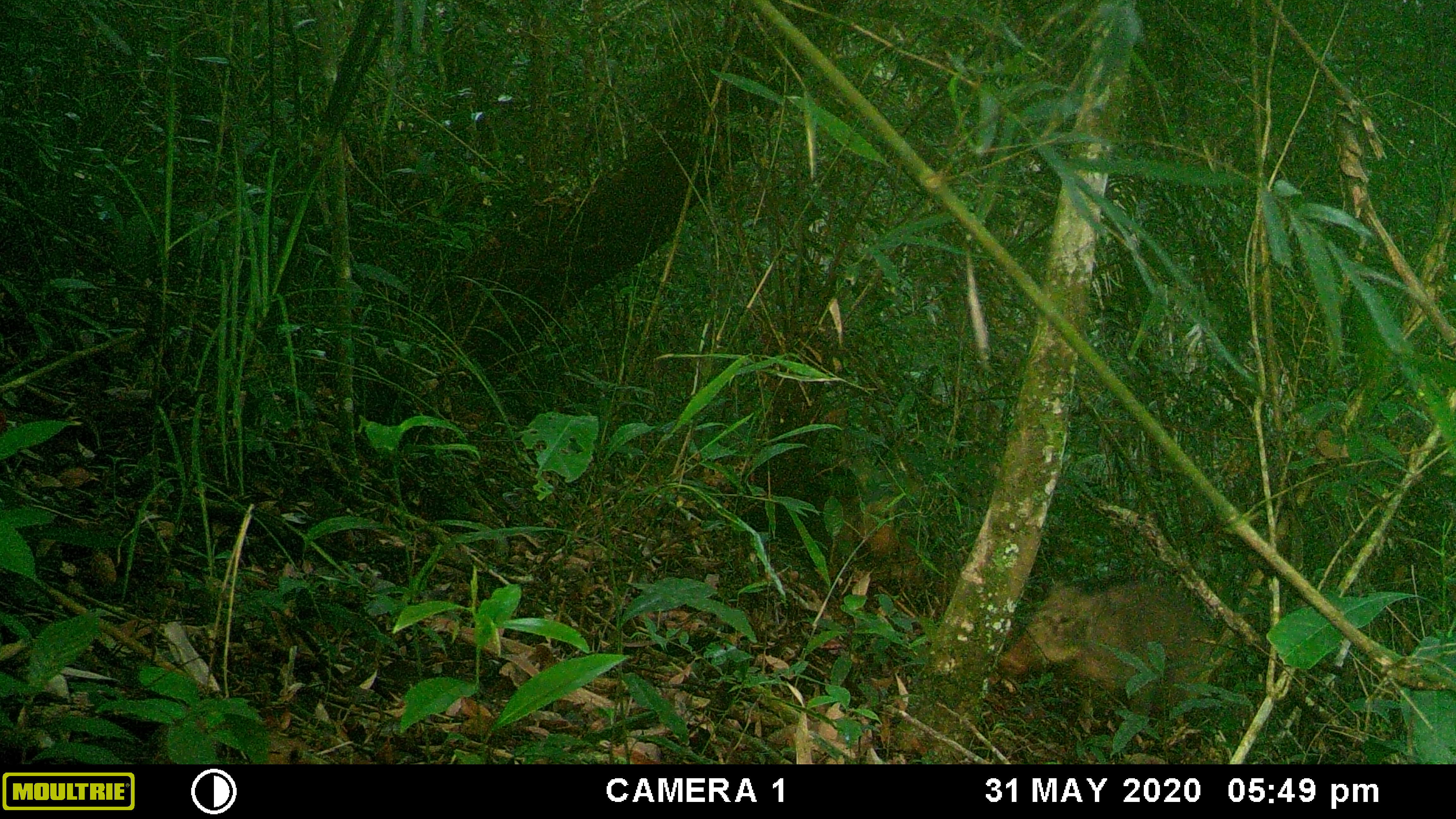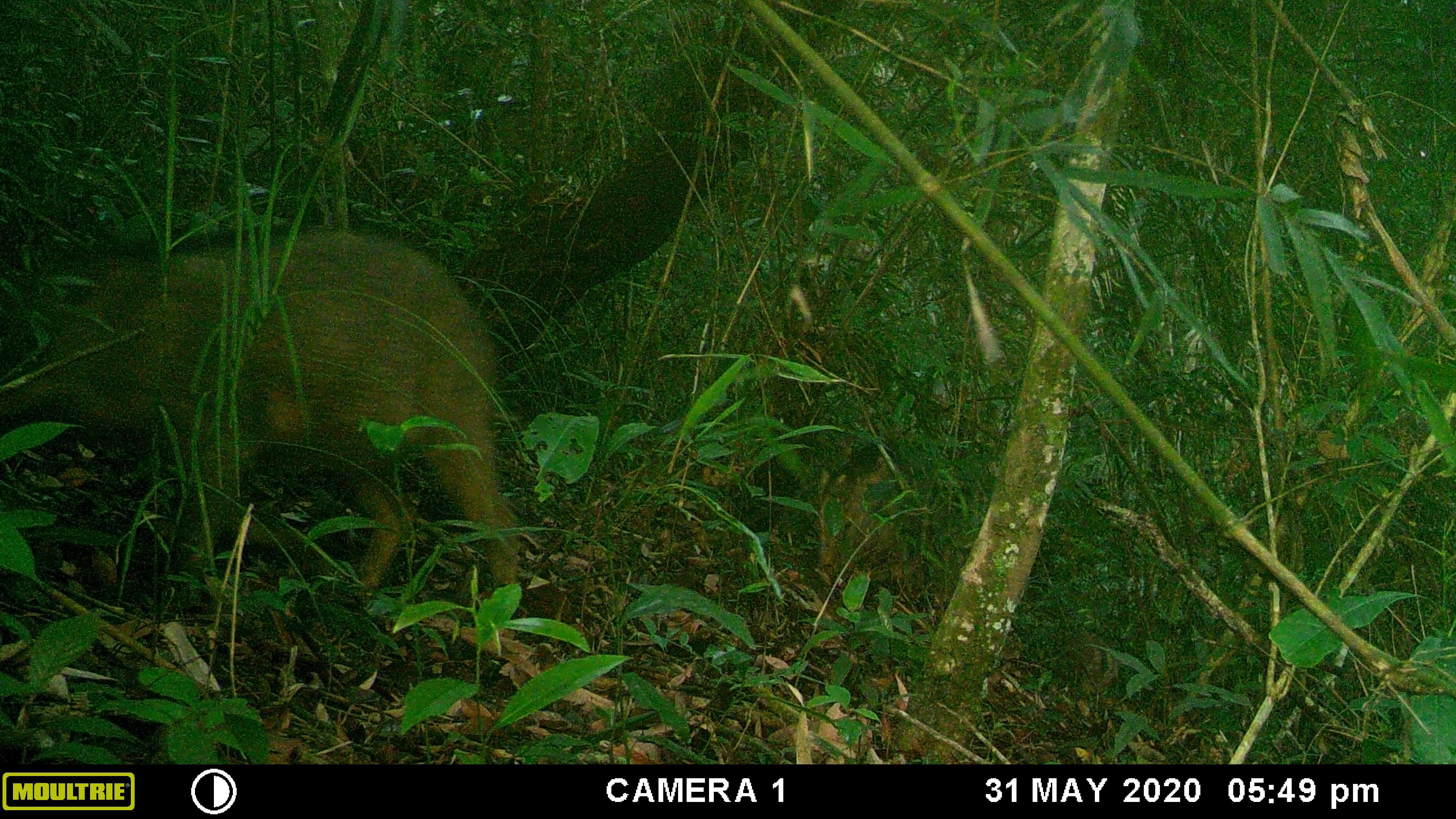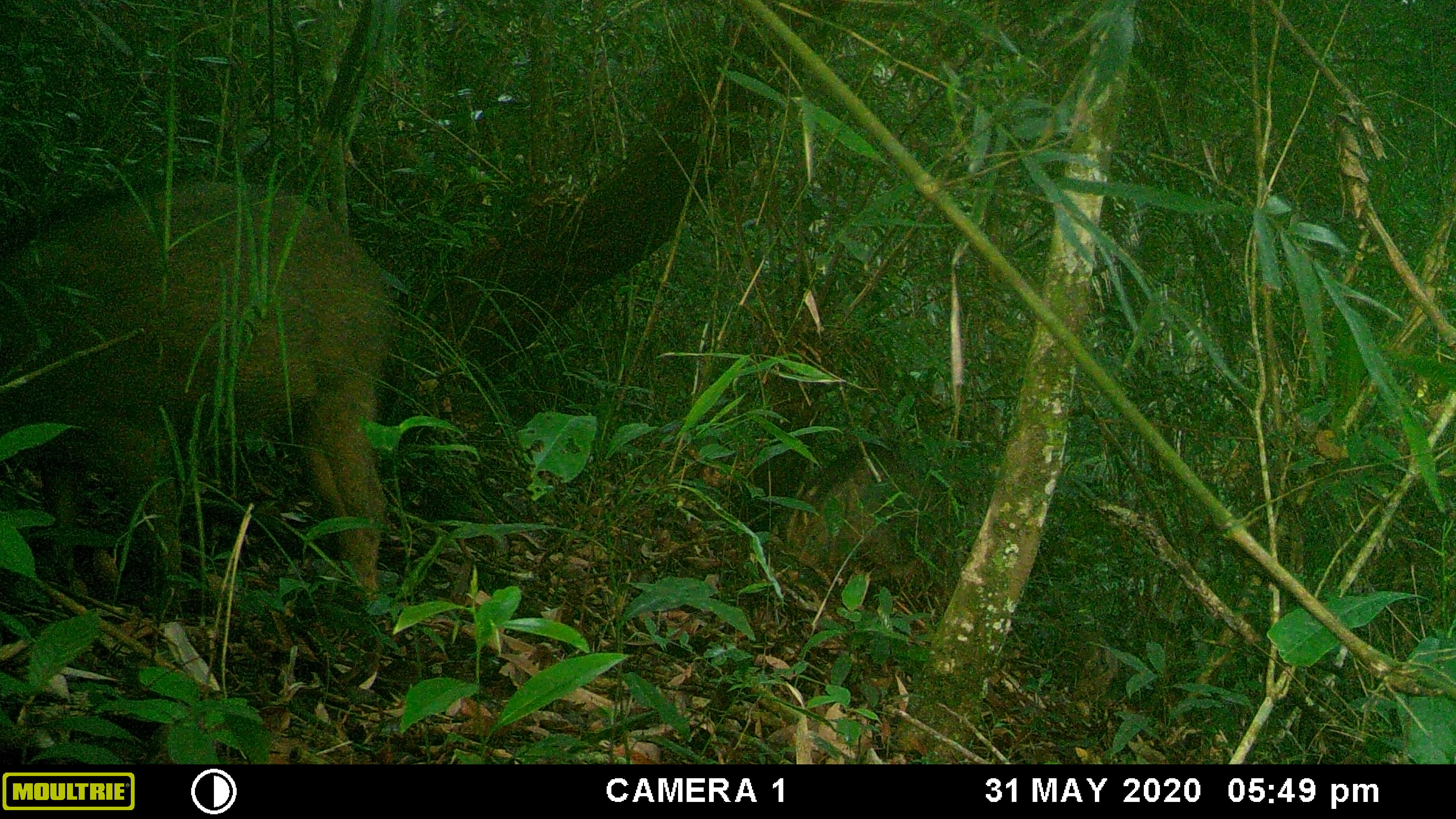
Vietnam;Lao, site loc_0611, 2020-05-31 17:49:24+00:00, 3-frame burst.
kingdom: Animalia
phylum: Chordata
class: Mammalia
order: Artiodactyla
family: Suidae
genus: Sus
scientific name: Sus scrofa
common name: eurasian wild pig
Eurasian wild pig (Sus scrofa). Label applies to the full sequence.